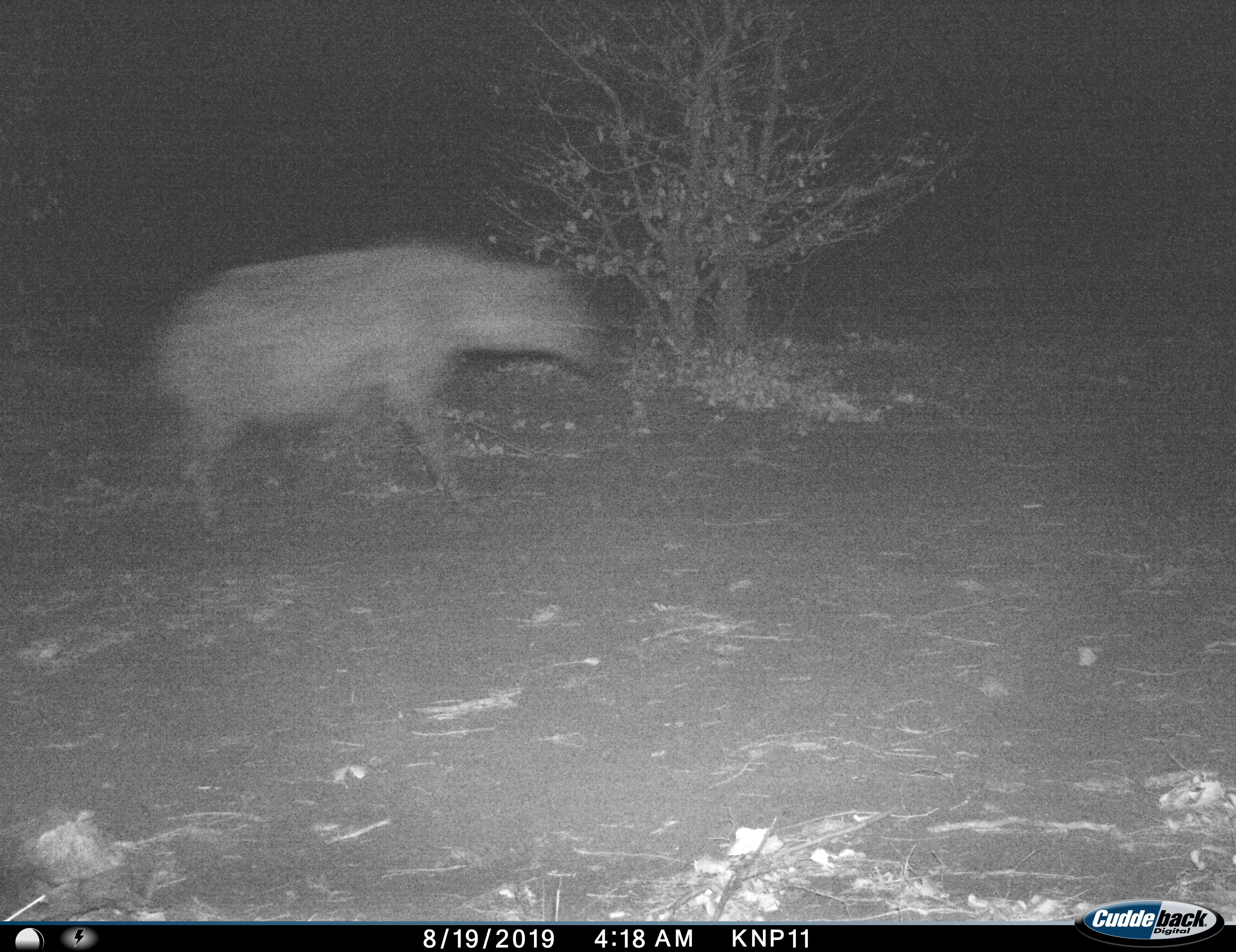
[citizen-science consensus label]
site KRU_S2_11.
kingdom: Animalia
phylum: Chordata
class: Mammalia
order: Carnivora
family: Hyaenidae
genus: Crocuta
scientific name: Crocuta crocuta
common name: spotted hyena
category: hyenaspotted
Hyenaspotted (spotted hyena) (Crocuta crocuta), count 1. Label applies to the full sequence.